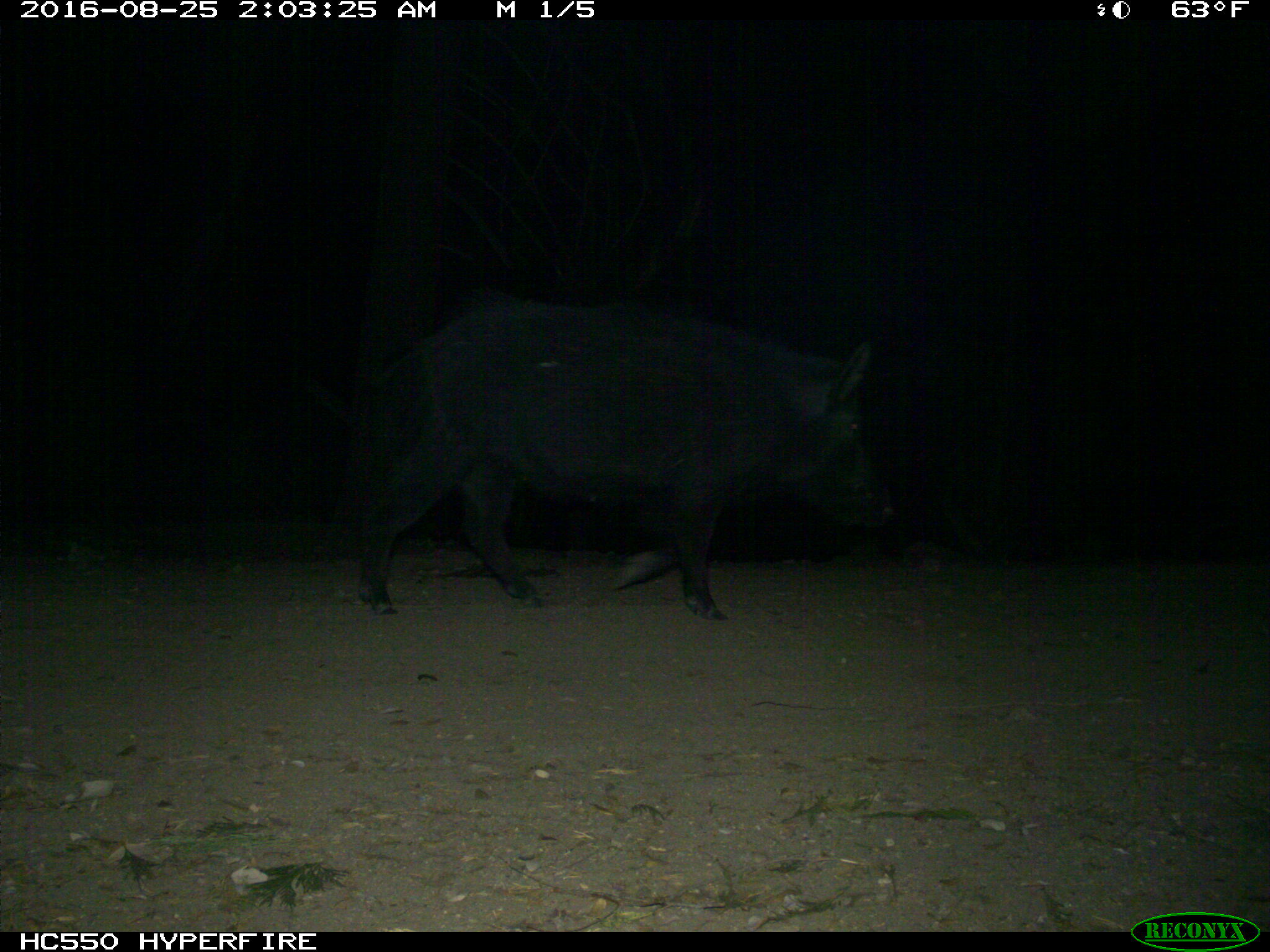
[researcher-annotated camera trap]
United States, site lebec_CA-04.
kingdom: Animalia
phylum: Chordata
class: Mammalia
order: Artiodactyla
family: Suidae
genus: Sus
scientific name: Sus scrofa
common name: wild boar